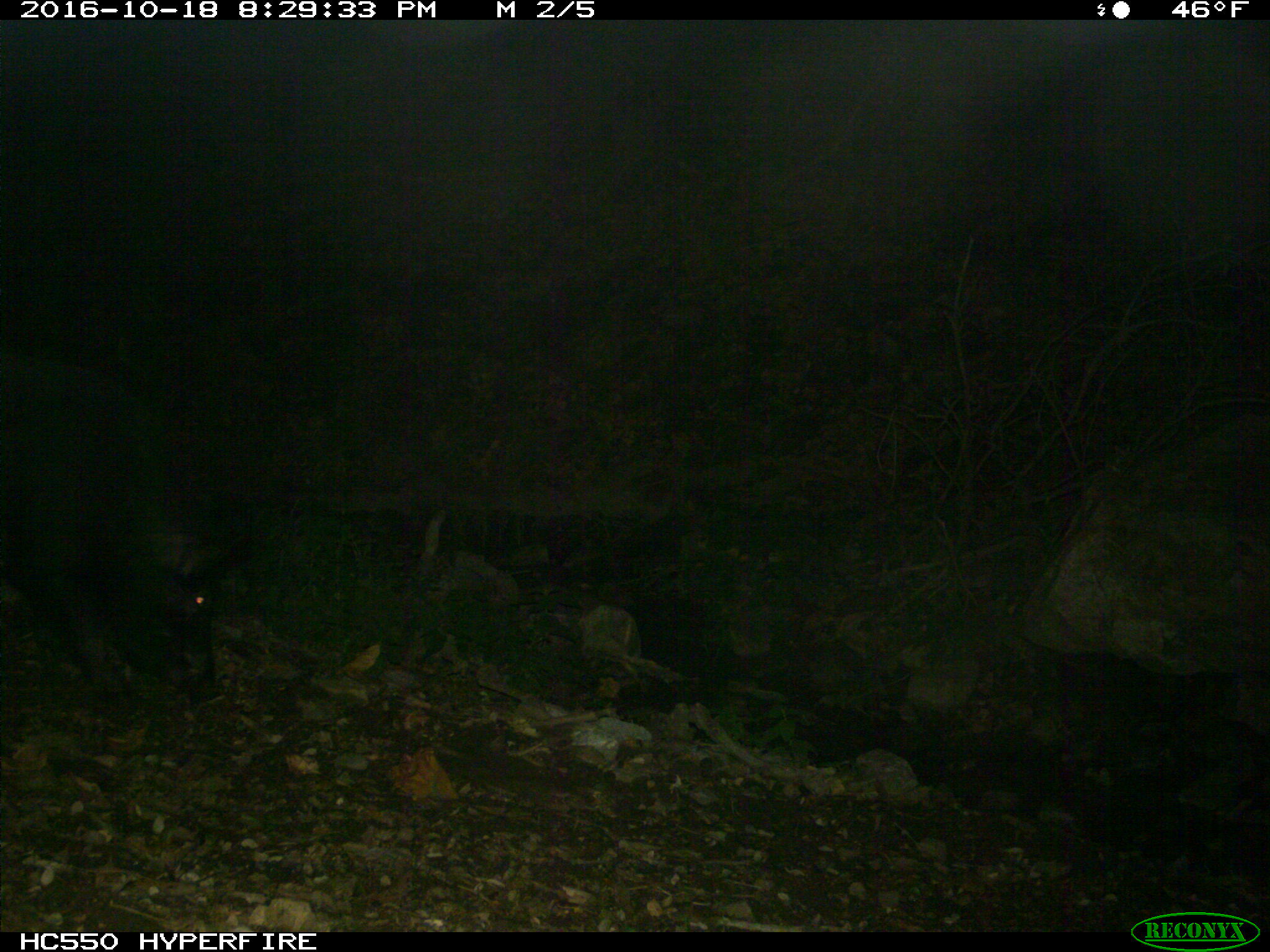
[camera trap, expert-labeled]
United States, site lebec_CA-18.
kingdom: Animalia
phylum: Chordata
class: Mammalia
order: Artiodactyla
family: Suidae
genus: Sus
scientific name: Sus scrofa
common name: wild boar